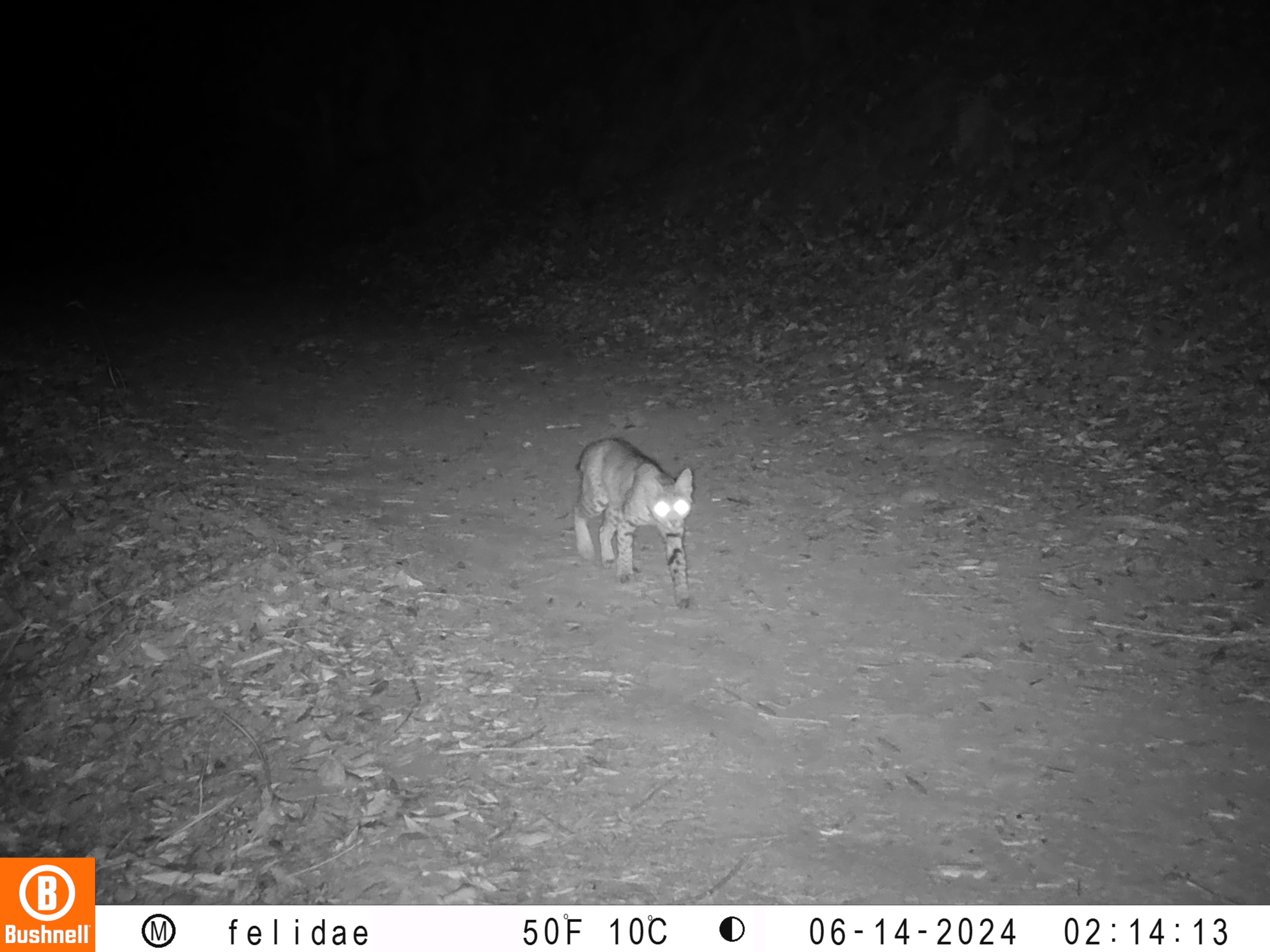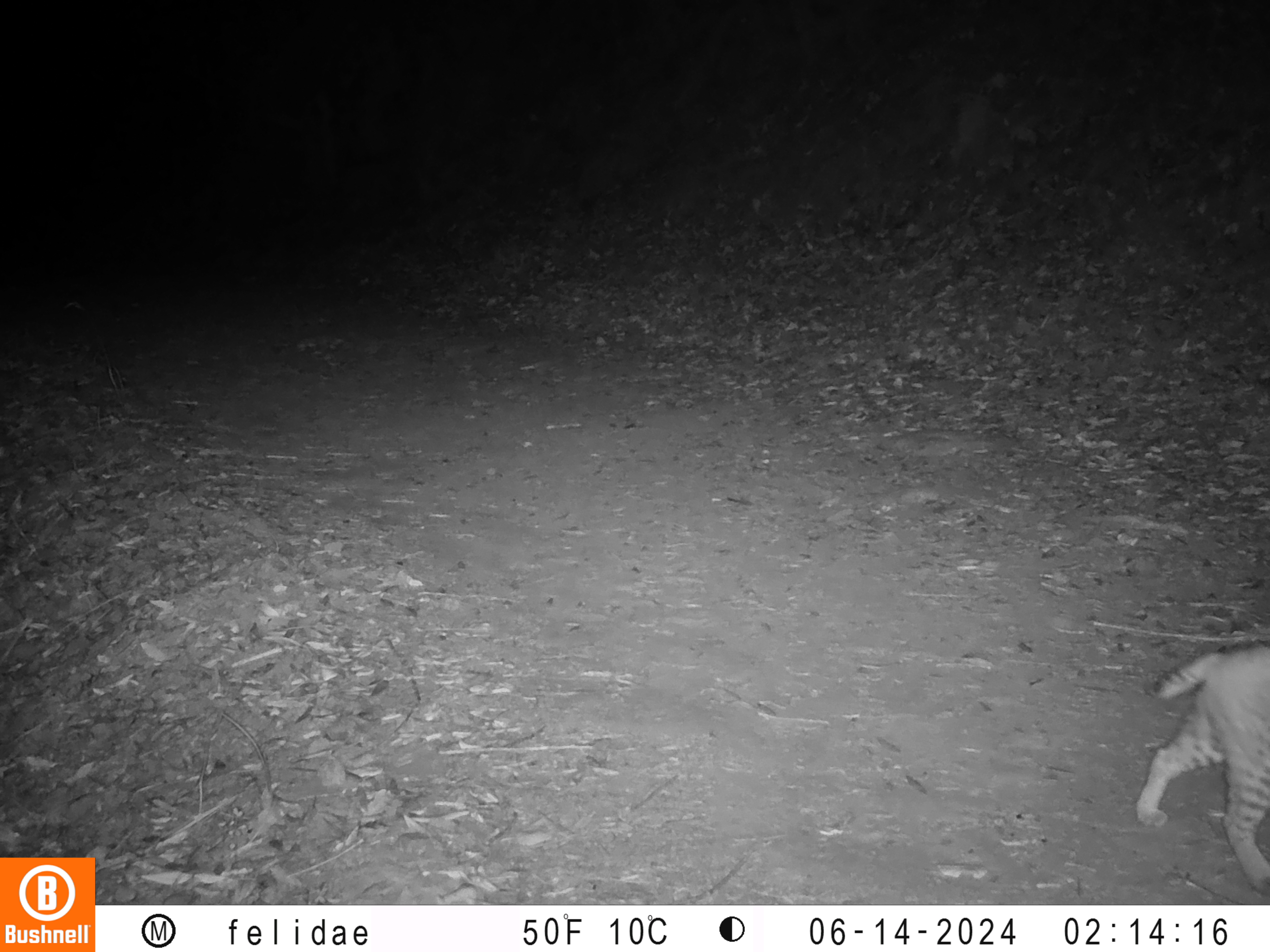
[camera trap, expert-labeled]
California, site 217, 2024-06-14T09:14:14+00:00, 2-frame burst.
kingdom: Animalia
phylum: Chordata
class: Mammalia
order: Carnivora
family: Felidae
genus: Lynx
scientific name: Lynx rufus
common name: bobcat